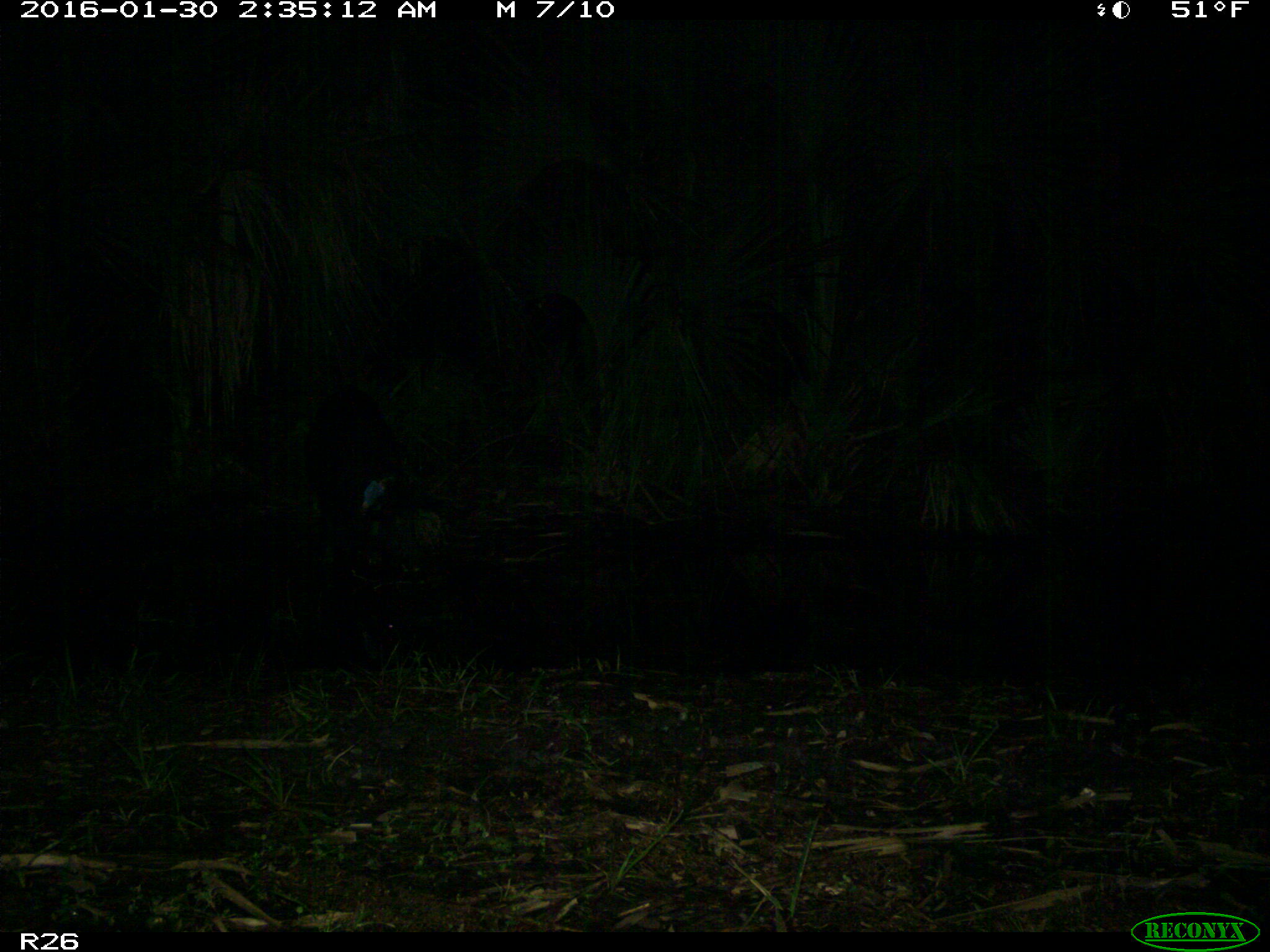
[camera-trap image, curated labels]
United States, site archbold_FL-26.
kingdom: Animalia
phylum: Chordata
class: Mammalia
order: Artiodactyla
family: Suidae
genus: Sus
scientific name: Sus scrofa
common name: wild boar